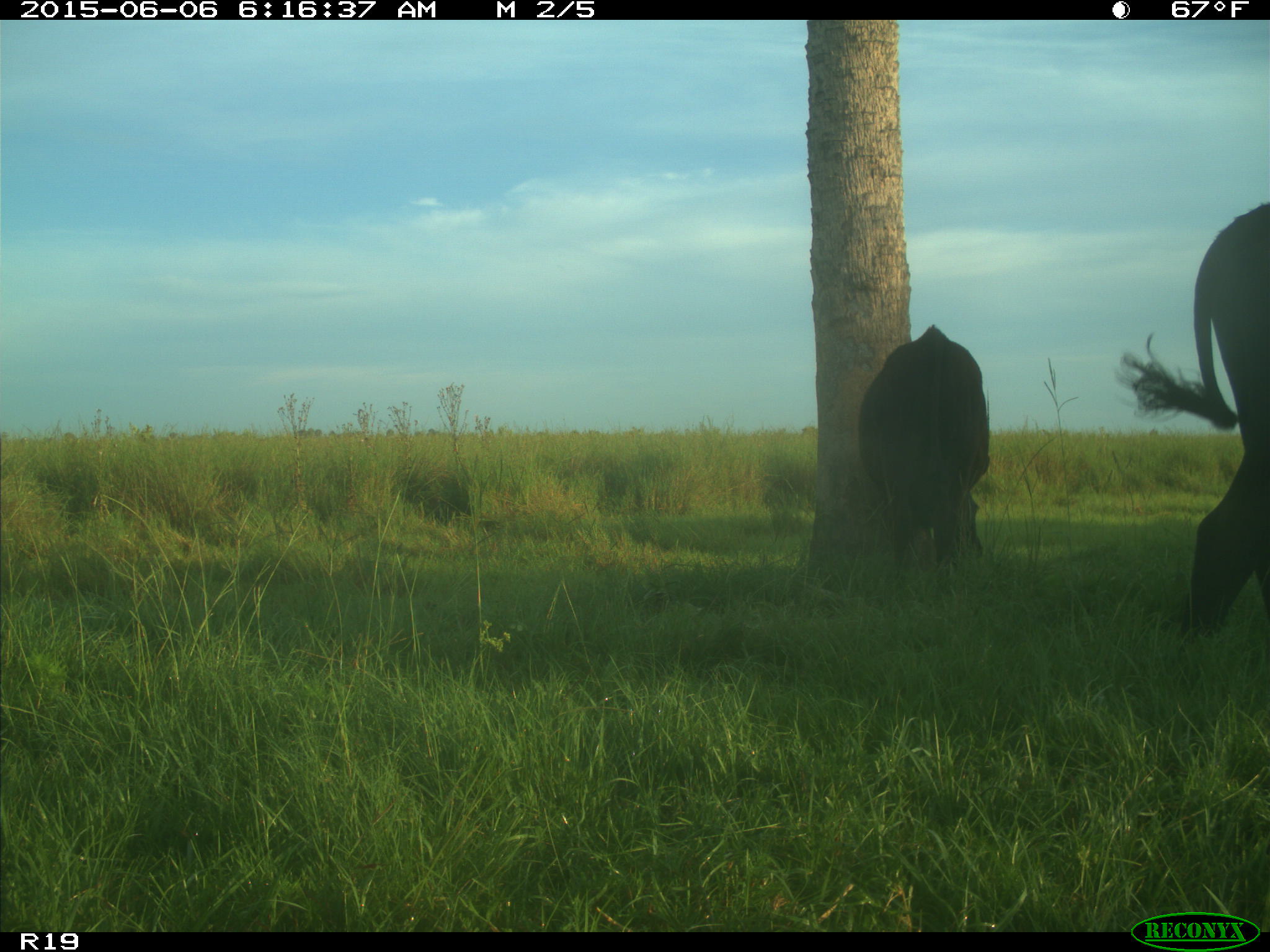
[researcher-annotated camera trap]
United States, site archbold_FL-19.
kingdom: Animalia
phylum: Chordata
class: Mammalia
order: Artiodactyla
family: Bovidae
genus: Bos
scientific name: Bos taurus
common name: domestic cow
Bos taurus (domestic cow).